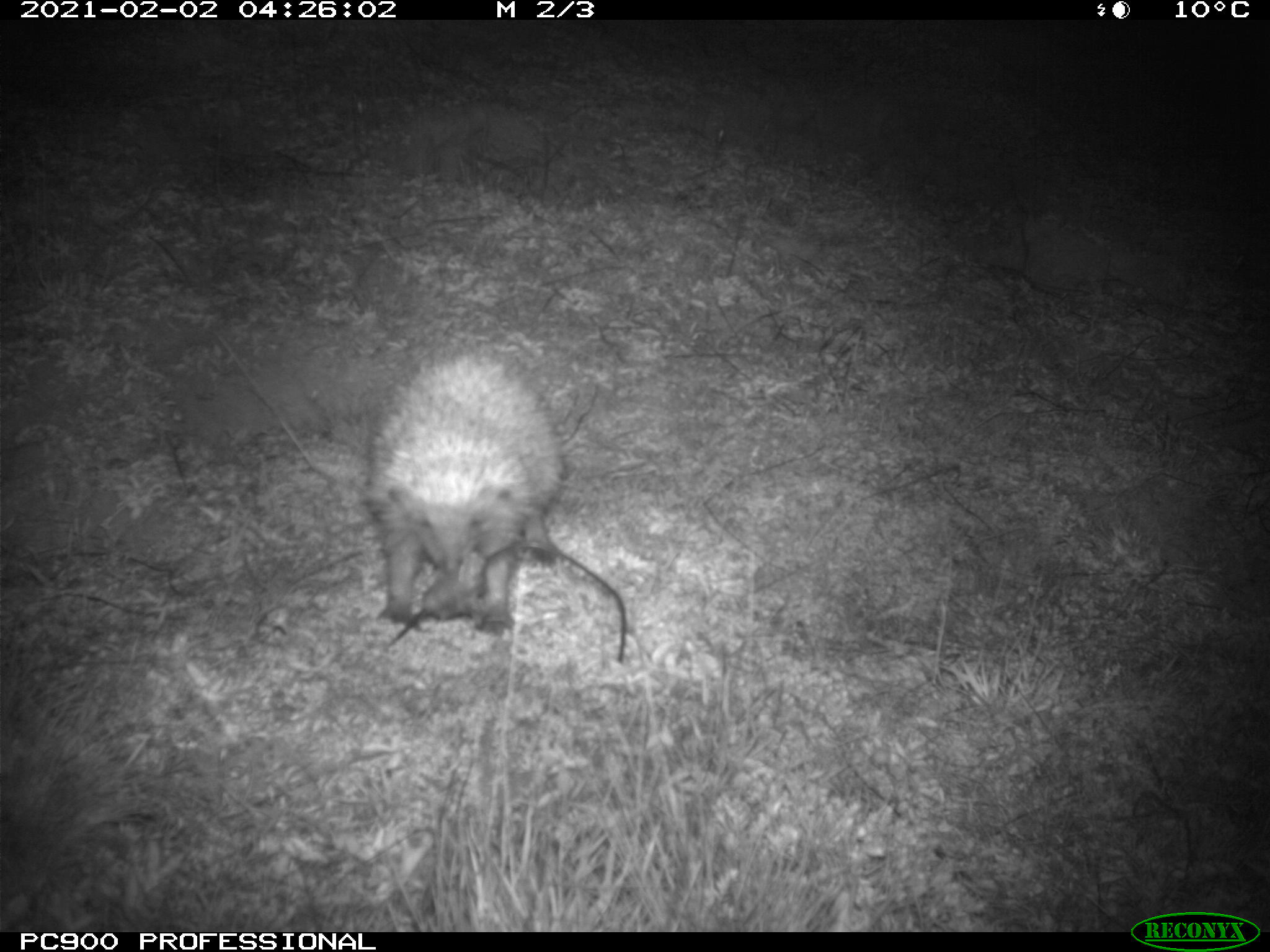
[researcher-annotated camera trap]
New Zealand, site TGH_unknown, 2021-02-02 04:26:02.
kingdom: Animalia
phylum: Chordata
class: Mammalia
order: Eulipotyphla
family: Erinaceidae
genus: Erinaceus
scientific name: Erinaceus europaeus europaeus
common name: european hedgehog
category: hedgehog